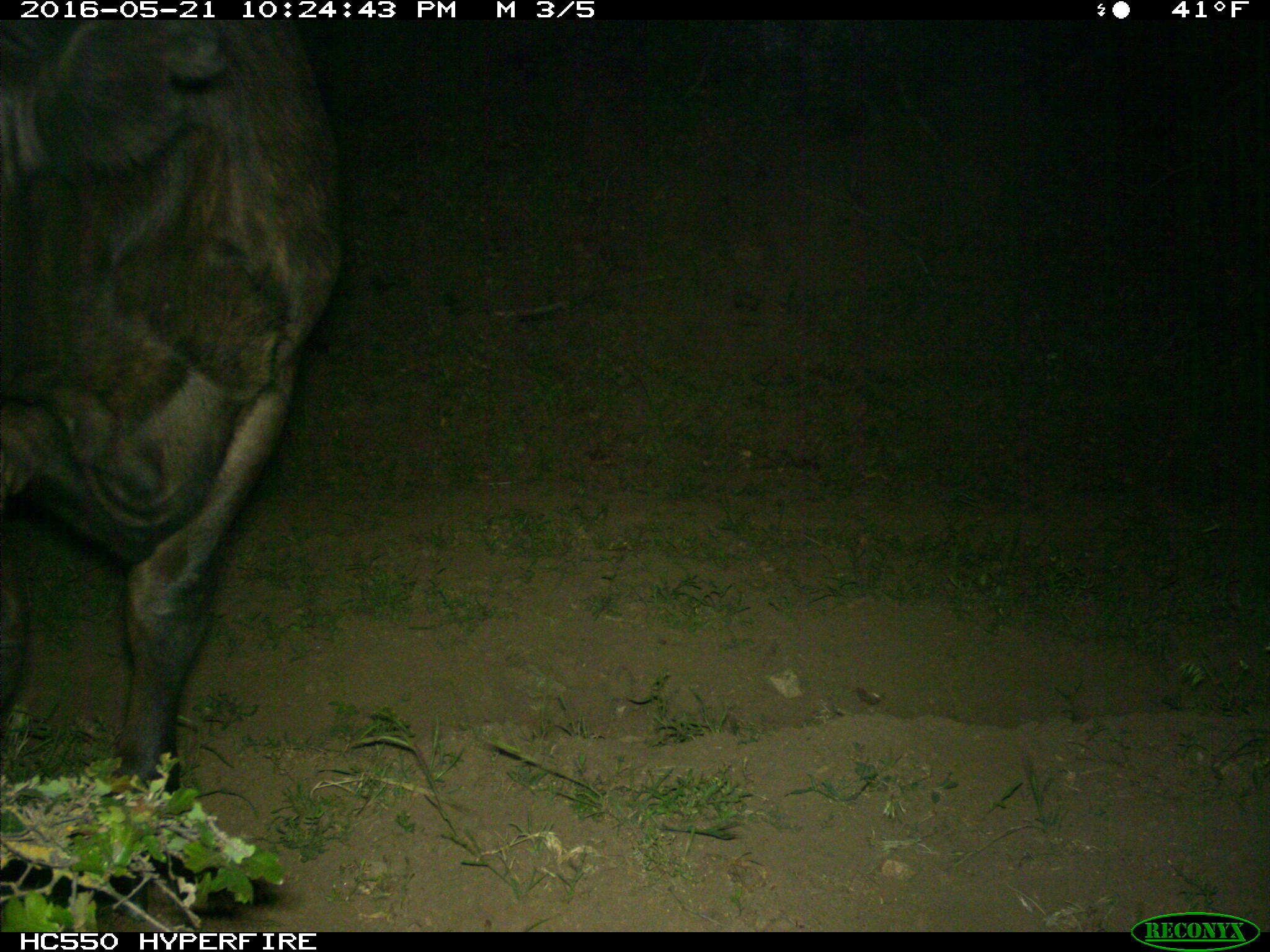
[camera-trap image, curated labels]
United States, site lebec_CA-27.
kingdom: Animalia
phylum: Chordata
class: Mammalia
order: Artiodactyla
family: Bovidae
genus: Bos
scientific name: Bos taurus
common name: domestic cow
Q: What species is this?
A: Bos taurus (domestic cow).